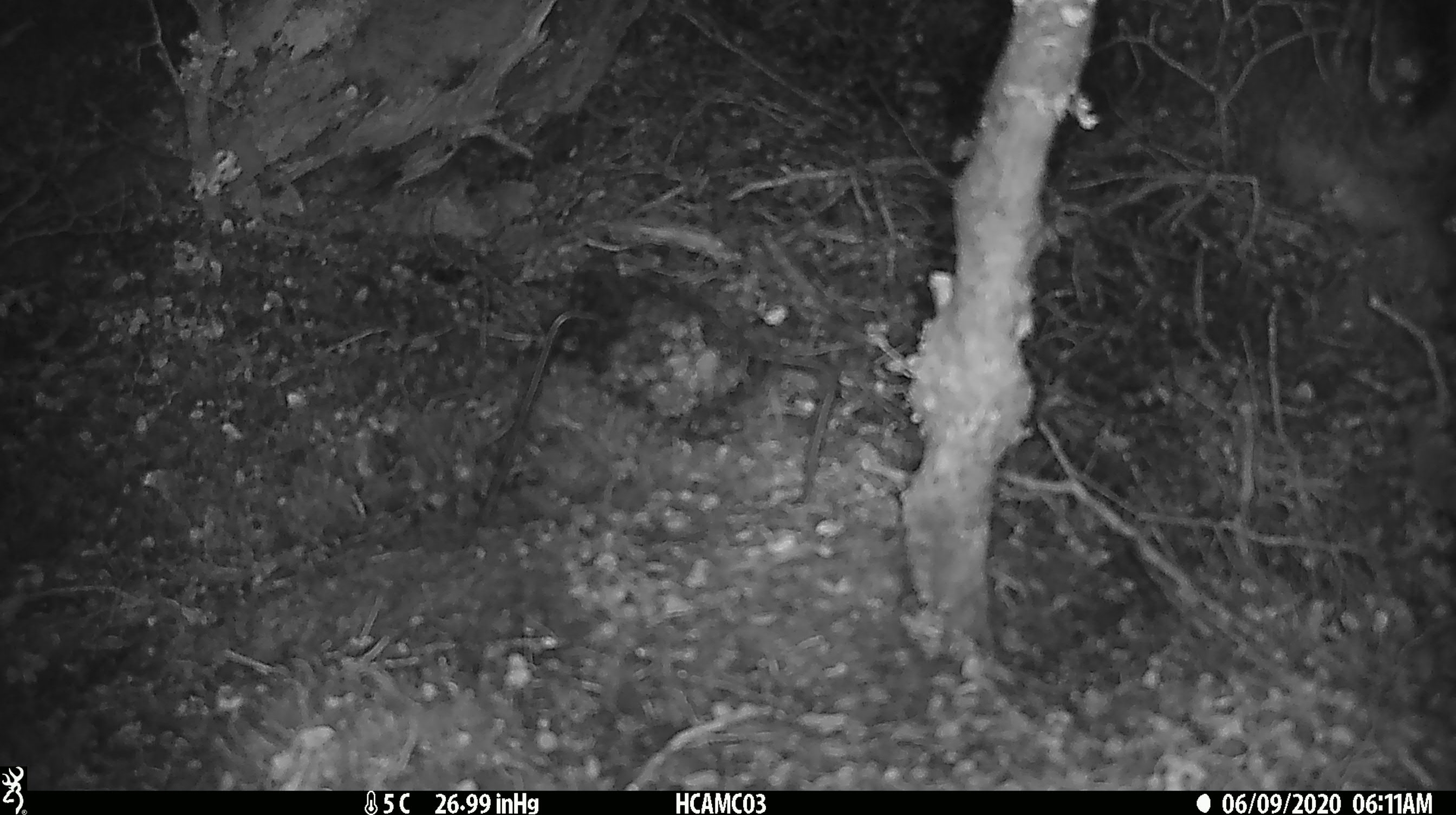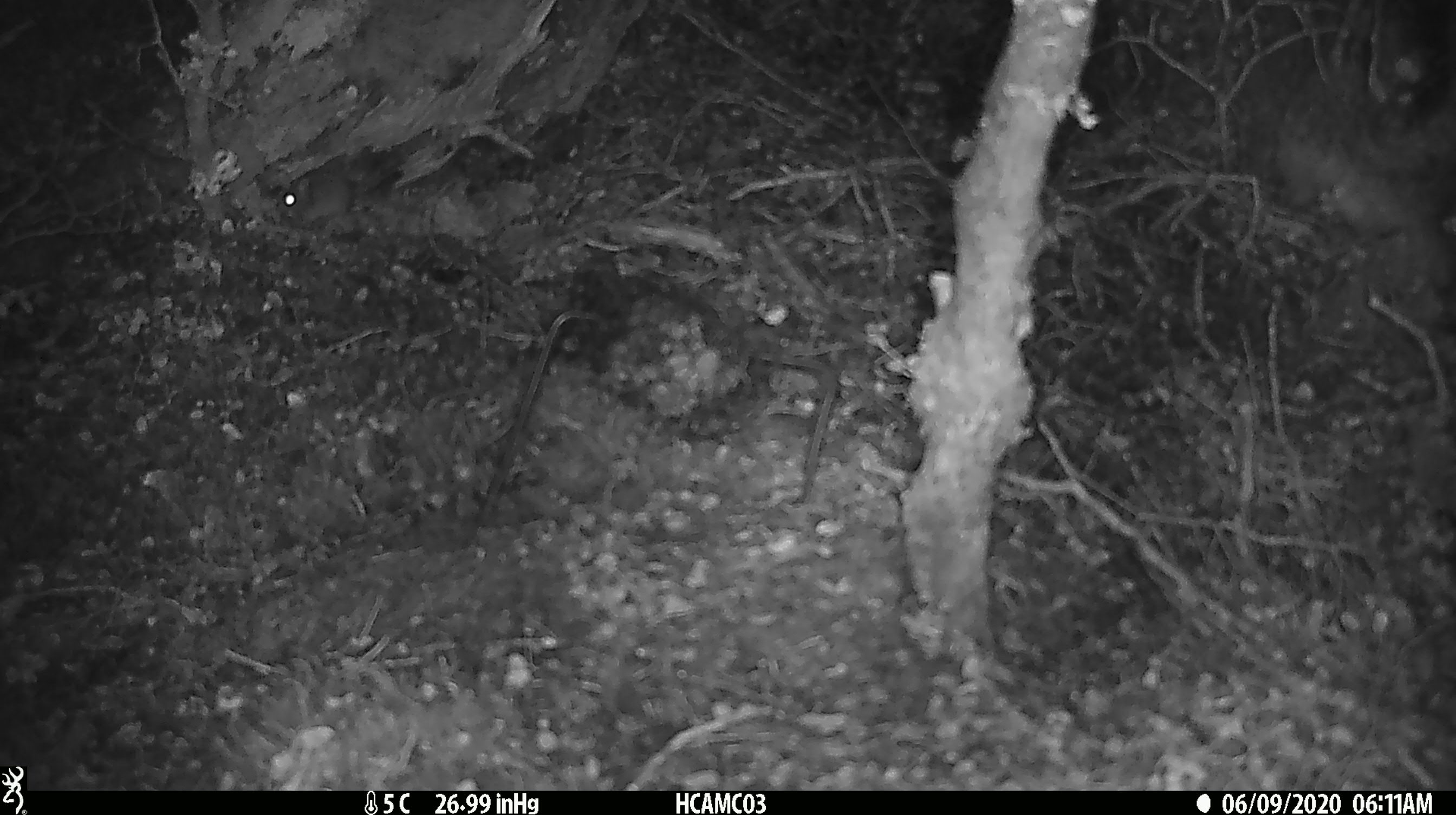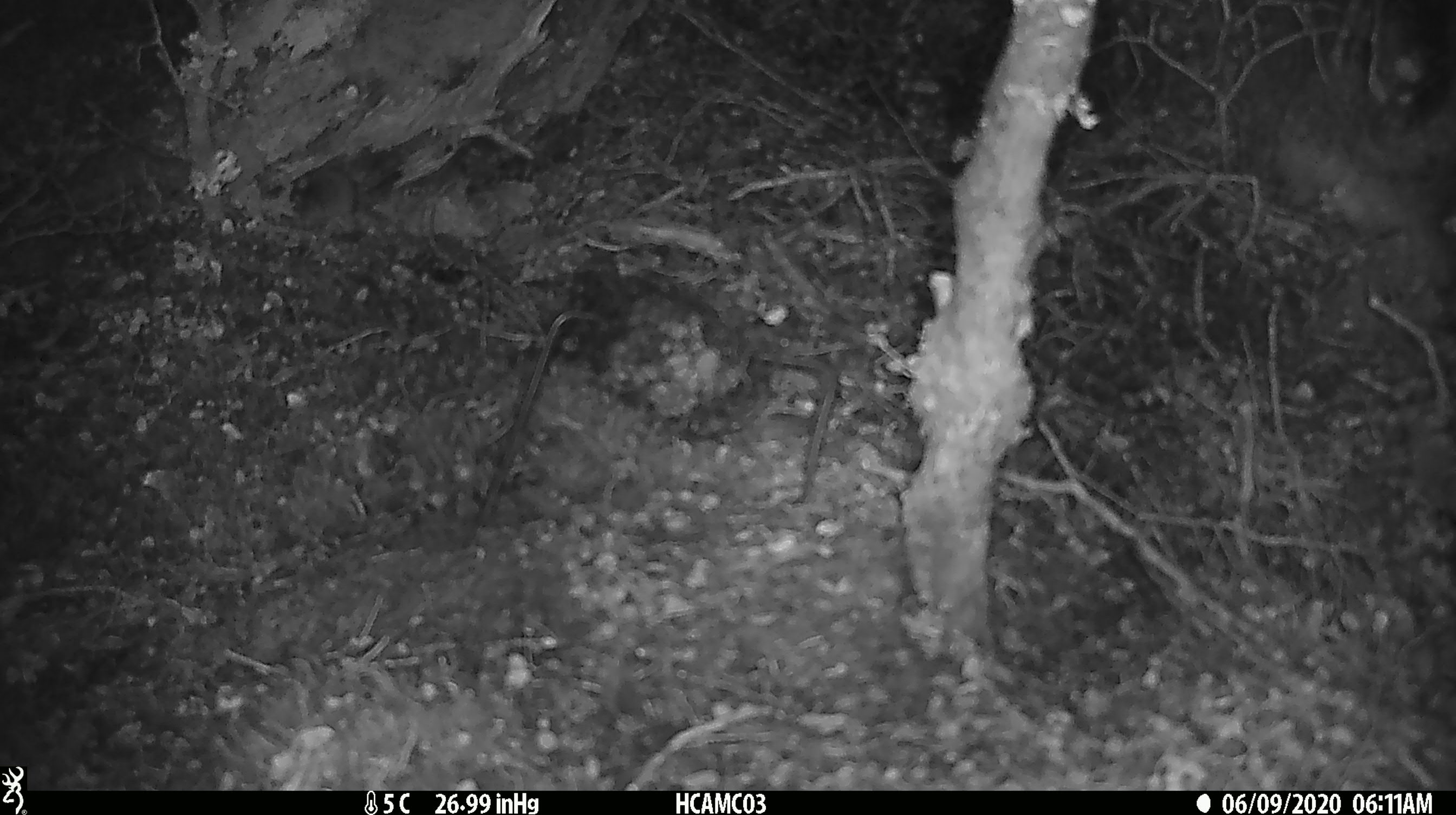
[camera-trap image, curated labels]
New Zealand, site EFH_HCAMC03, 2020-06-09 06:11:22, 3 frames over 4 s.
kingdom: Animalia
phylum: Chordata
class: Mammalia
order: Rodentia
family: Muridae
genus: Mus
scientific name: Mus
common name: mouse